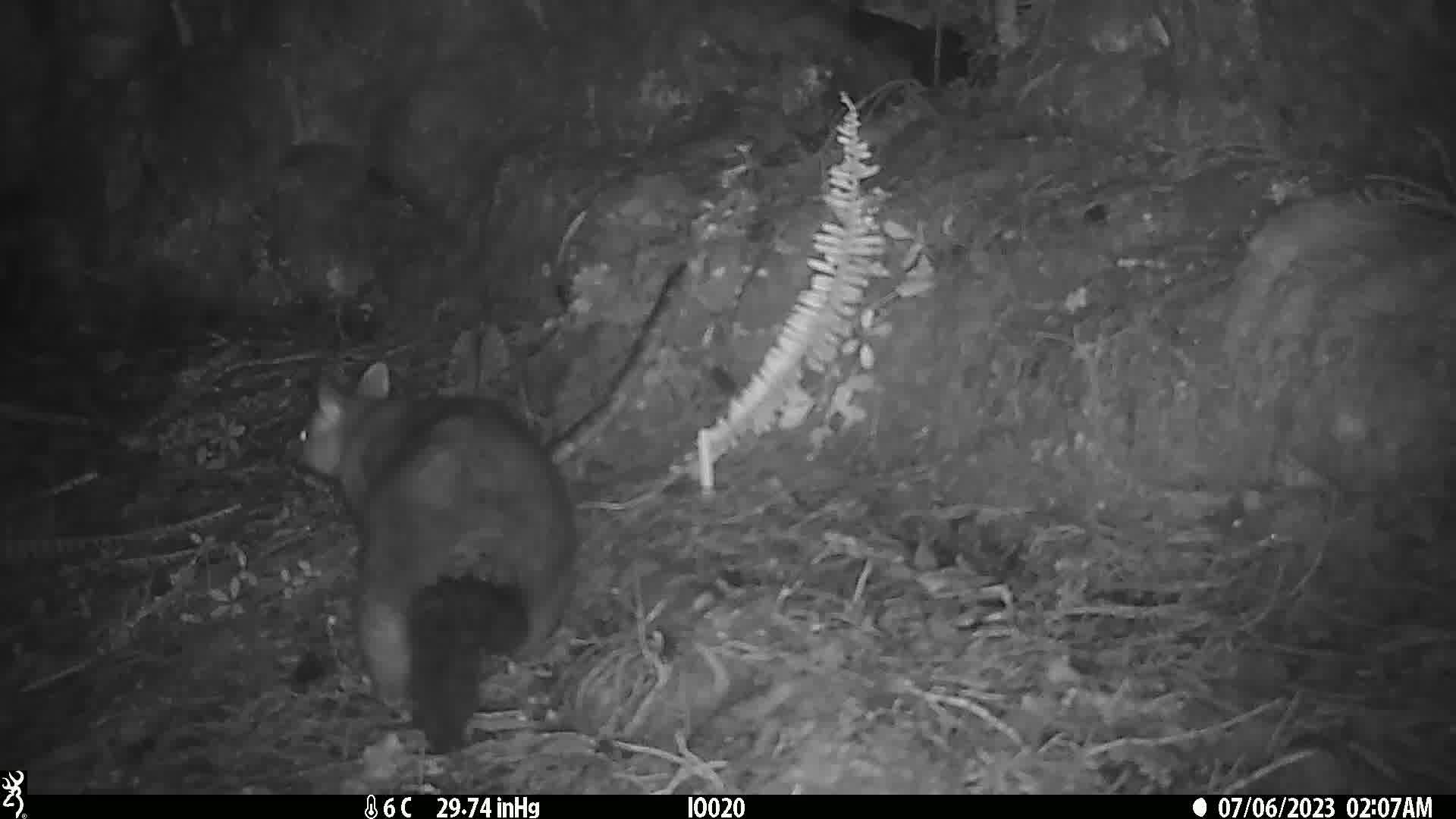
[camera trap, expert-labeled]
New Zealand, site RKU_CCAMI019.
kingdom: Animalia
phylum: Chordata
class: Mammalia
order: Diprotodontia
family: Phalangeridae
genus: Trichosurus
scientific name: Trichosurus vulpecula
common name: common brushtail possum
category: possum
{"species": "possum (common brushtail possum) (Trichosurus vulpecula)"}